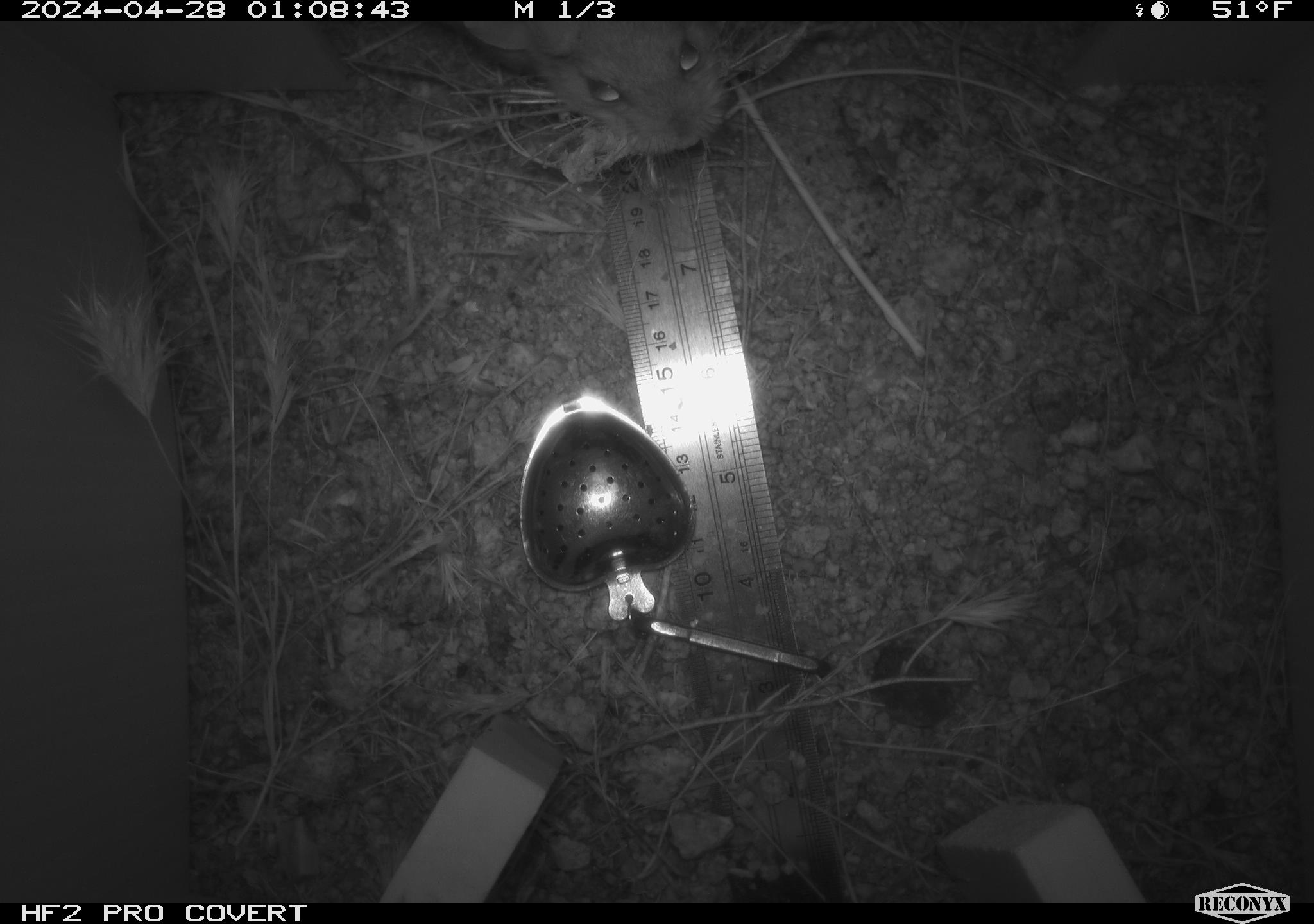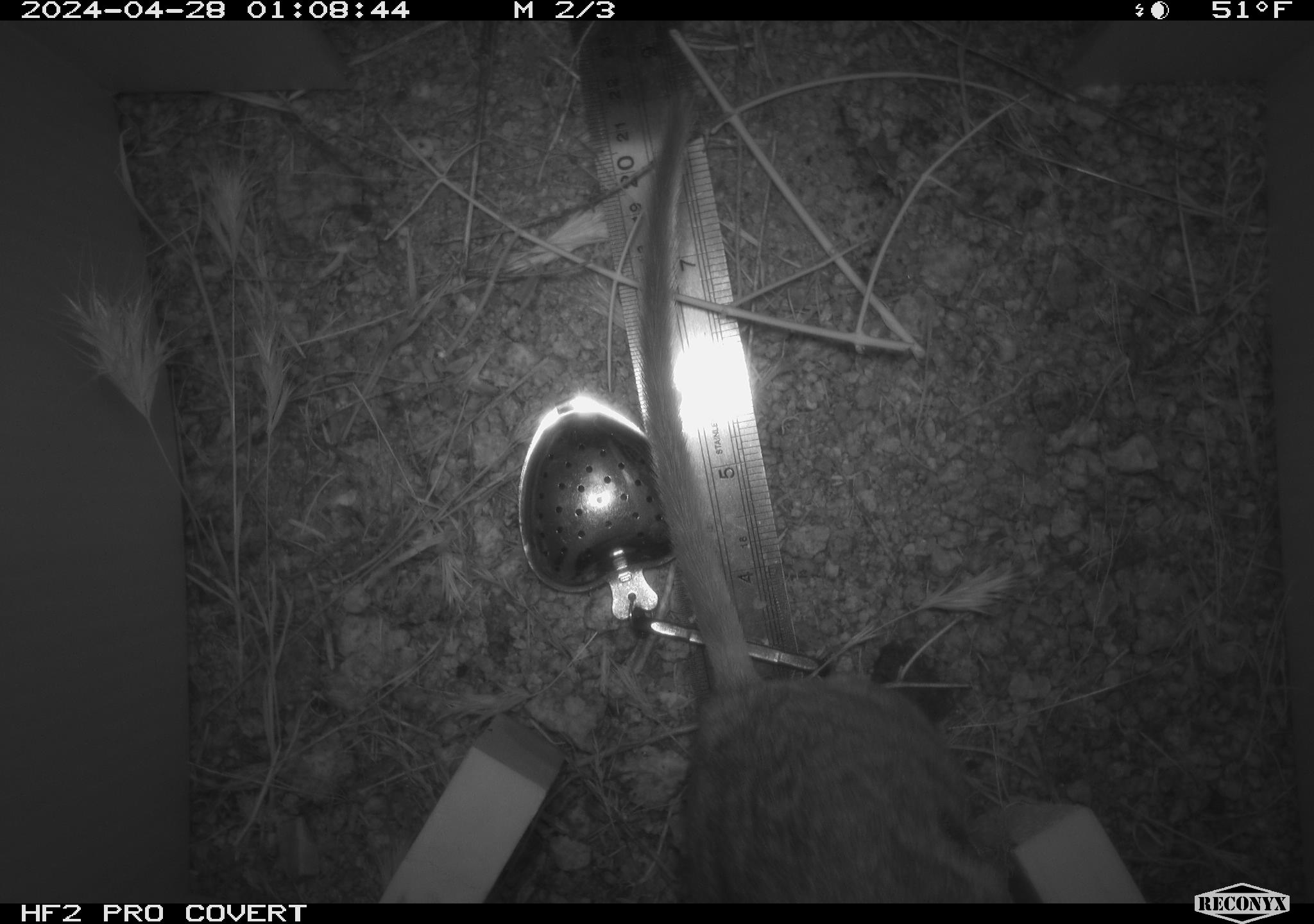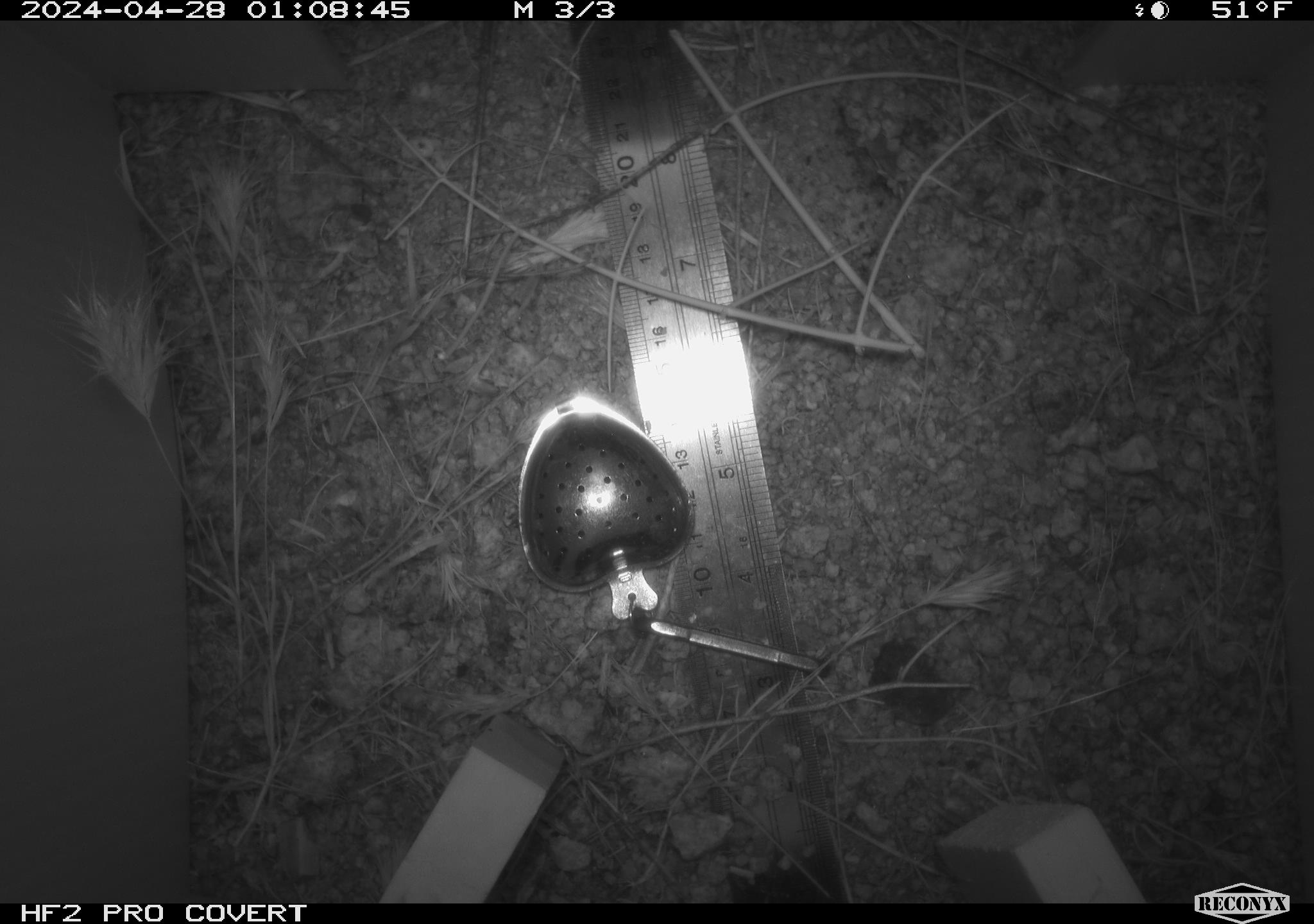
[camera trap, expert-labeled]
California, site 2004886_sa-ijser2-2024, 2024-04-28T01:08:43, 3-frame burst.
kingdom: Animalia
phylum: Chordata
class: Mammalia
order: Rodentia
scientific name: Rodentia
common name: woodrat or rat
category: woodrat or rat species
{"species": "woodrat or rat species (woodrat or rat) (Rodentia)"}